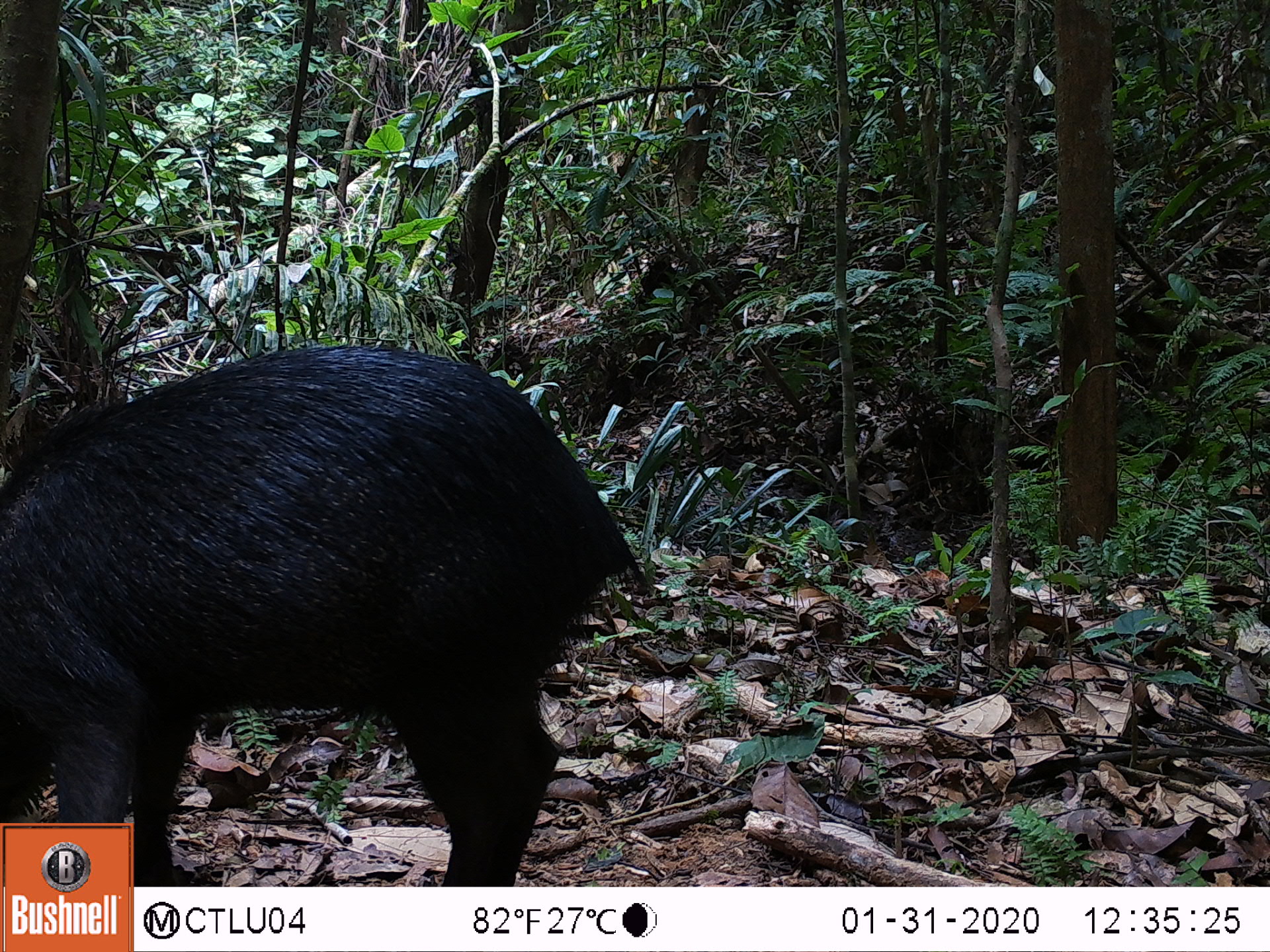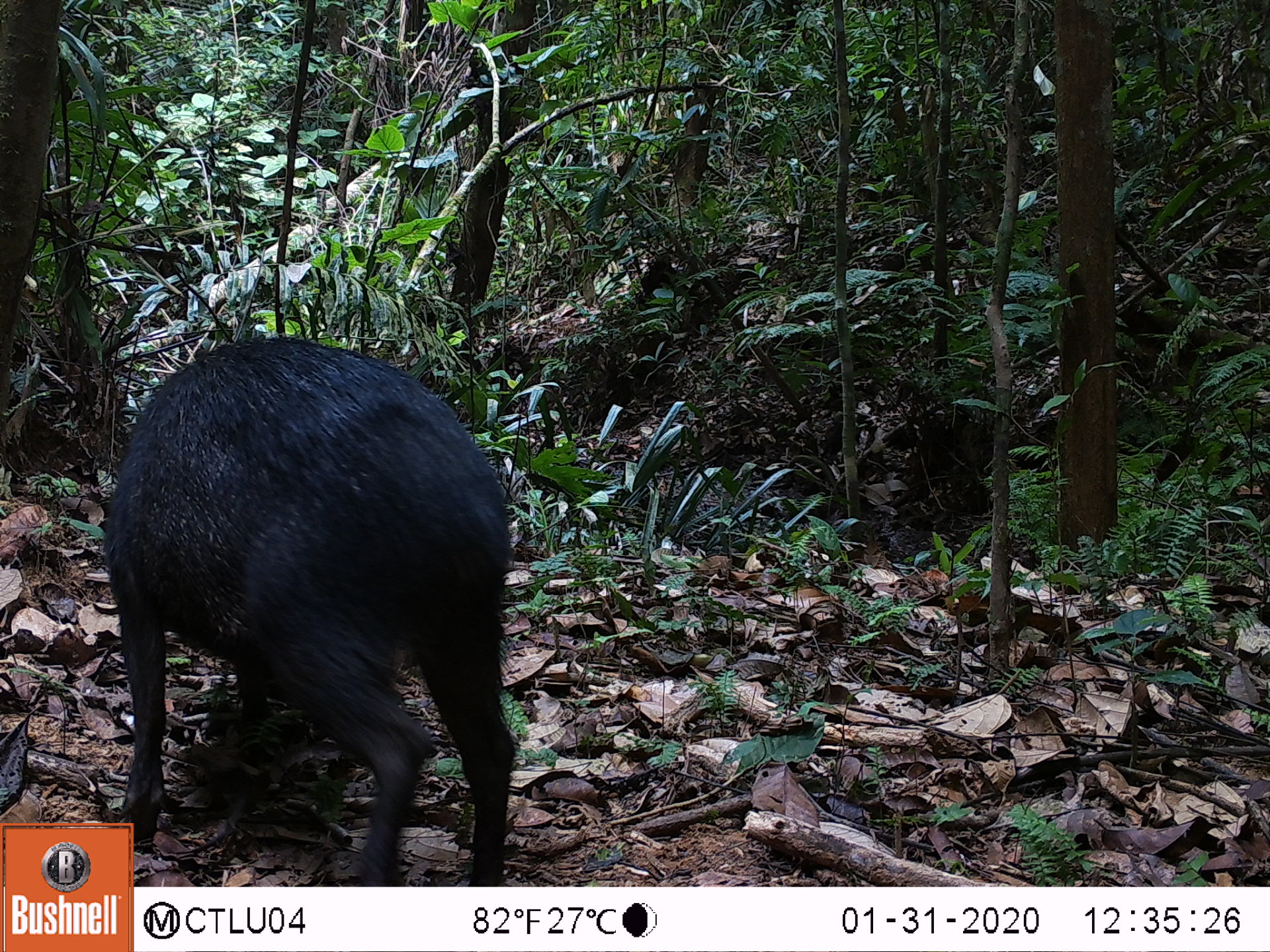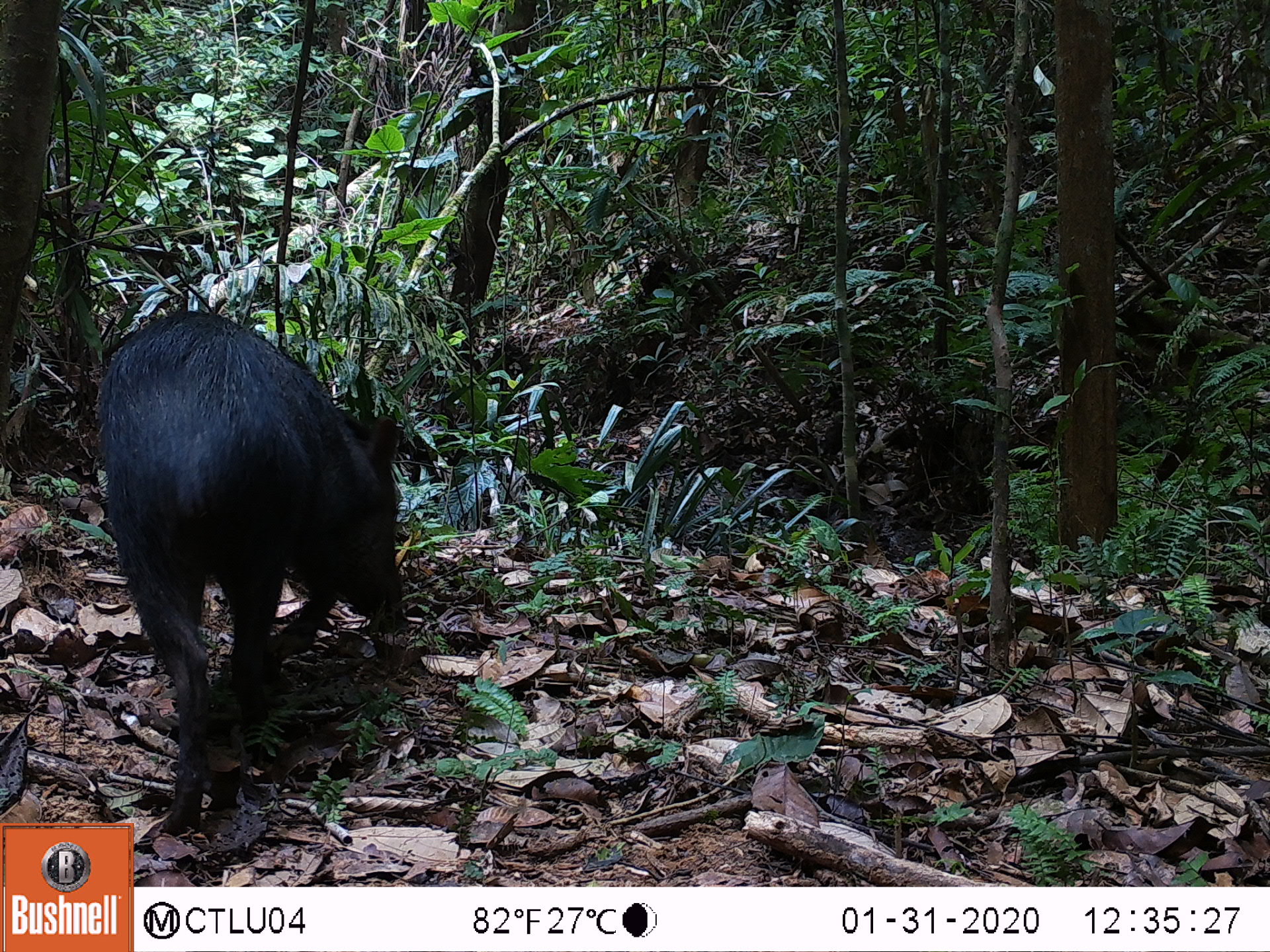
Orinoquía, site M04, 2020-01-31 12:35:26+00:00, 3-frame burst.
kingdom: Animalia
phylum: Chordata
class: Mammalia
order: Artiodactyla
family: Tayassuidae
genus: Pecari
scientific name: Pecari tajacu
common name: collared peccary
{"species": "collared peccary (Pecari tajacu)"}